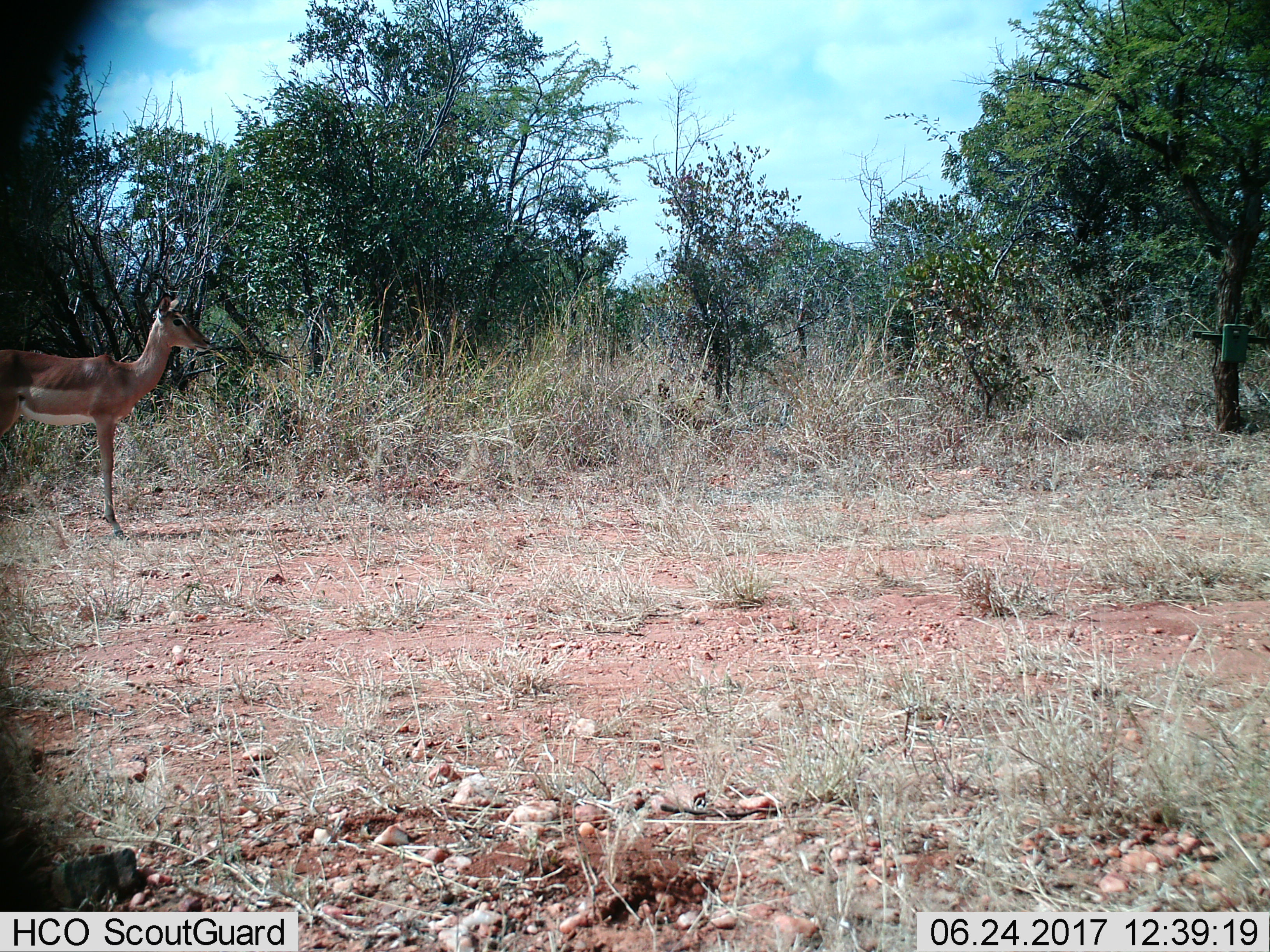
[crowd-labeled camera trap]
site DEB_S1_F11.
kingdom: Animalia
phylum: Chordata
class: Mammalia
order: Artiodactyla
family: Bovidae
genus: Aepyceros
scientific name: Aepyceros melampus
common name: impala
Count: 1.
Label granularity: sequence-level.